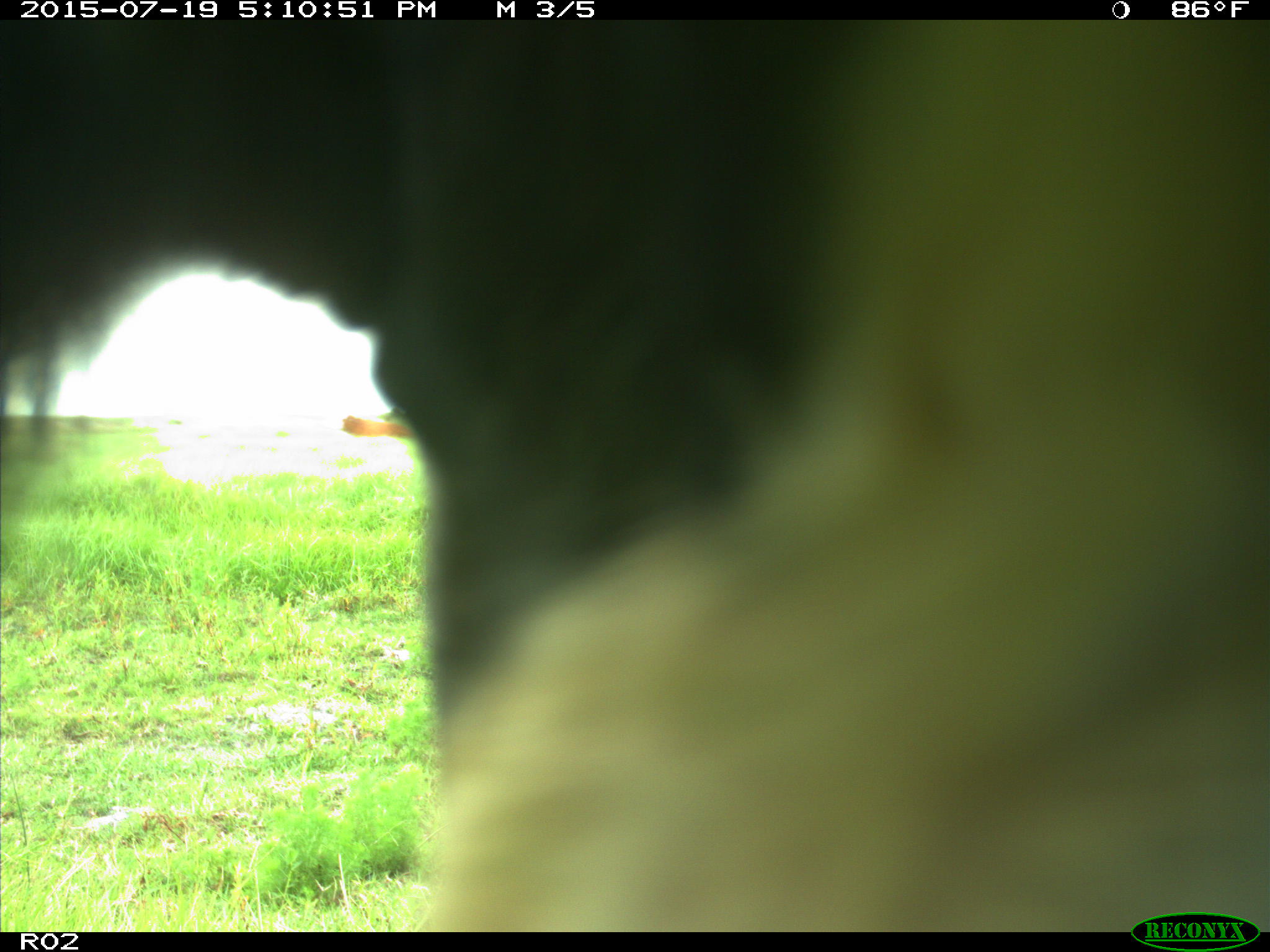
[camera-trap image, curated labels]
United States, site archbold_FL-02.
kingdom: Animalia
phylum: Chordata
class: Mammalia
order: Artiodactyla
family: Bovidae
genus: Bos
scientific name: Bos taurus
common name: domestic cow